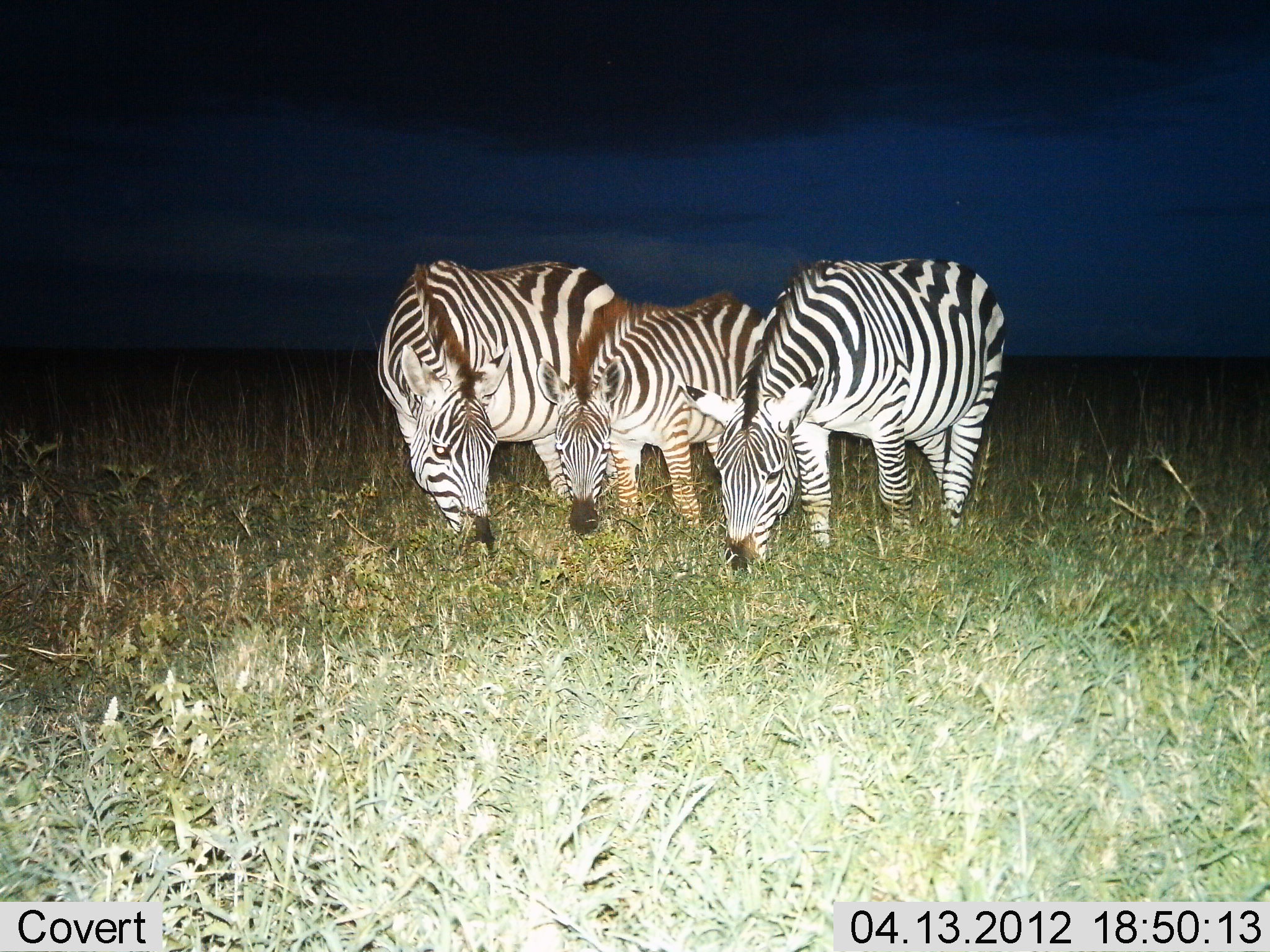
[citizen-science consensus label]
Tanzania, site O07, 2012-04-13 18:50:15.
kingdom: Animalia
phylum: Chordata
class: Mammalia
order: Perissodactyla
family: Equidae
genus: Equus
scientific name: Equus quagga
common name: plains zebra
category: zebra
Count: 3.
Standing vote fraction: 21%.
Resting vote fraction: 0%.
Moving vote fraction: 0%.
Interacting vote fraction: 0%.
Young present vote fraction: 54%.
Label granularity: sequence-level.